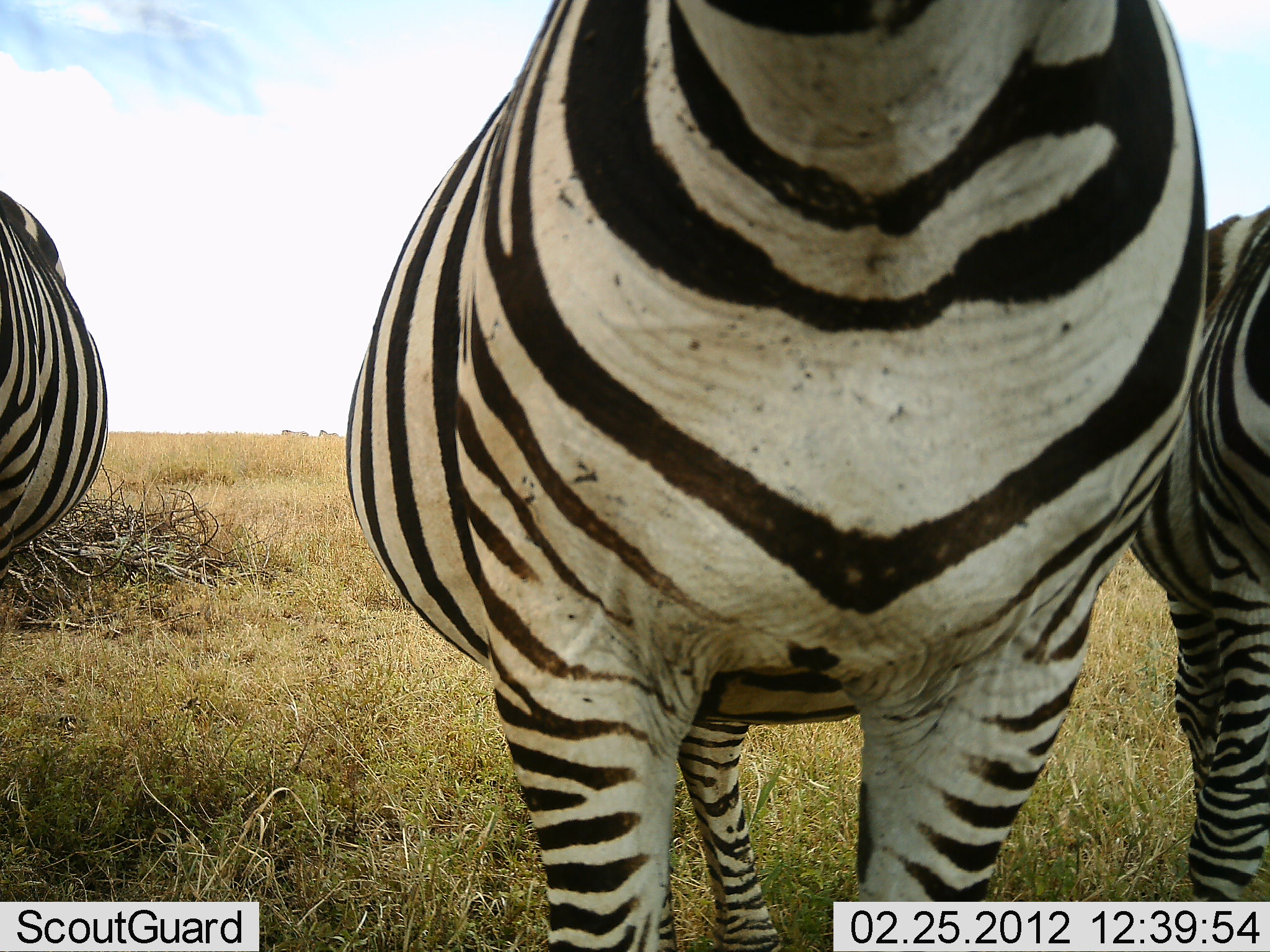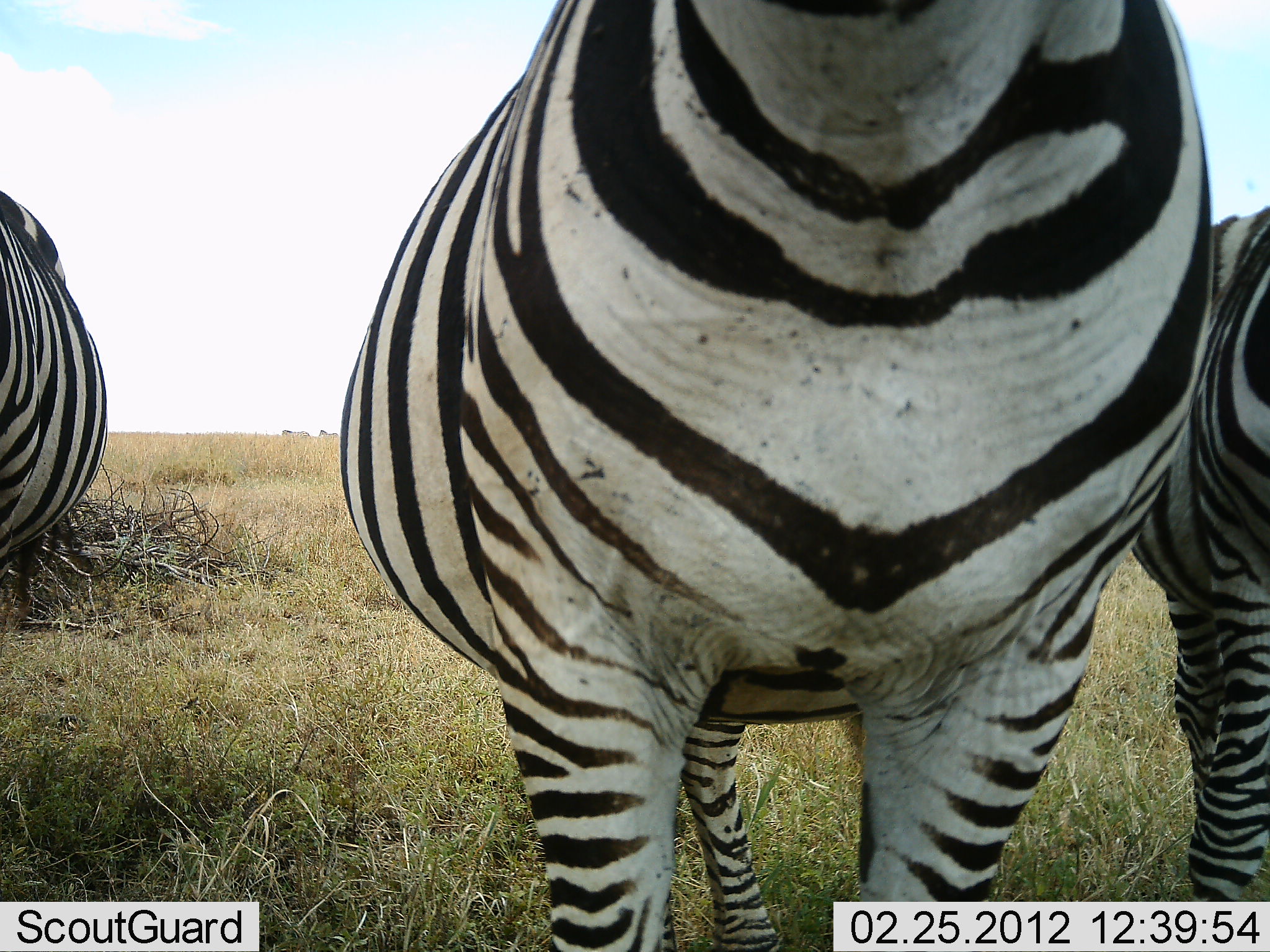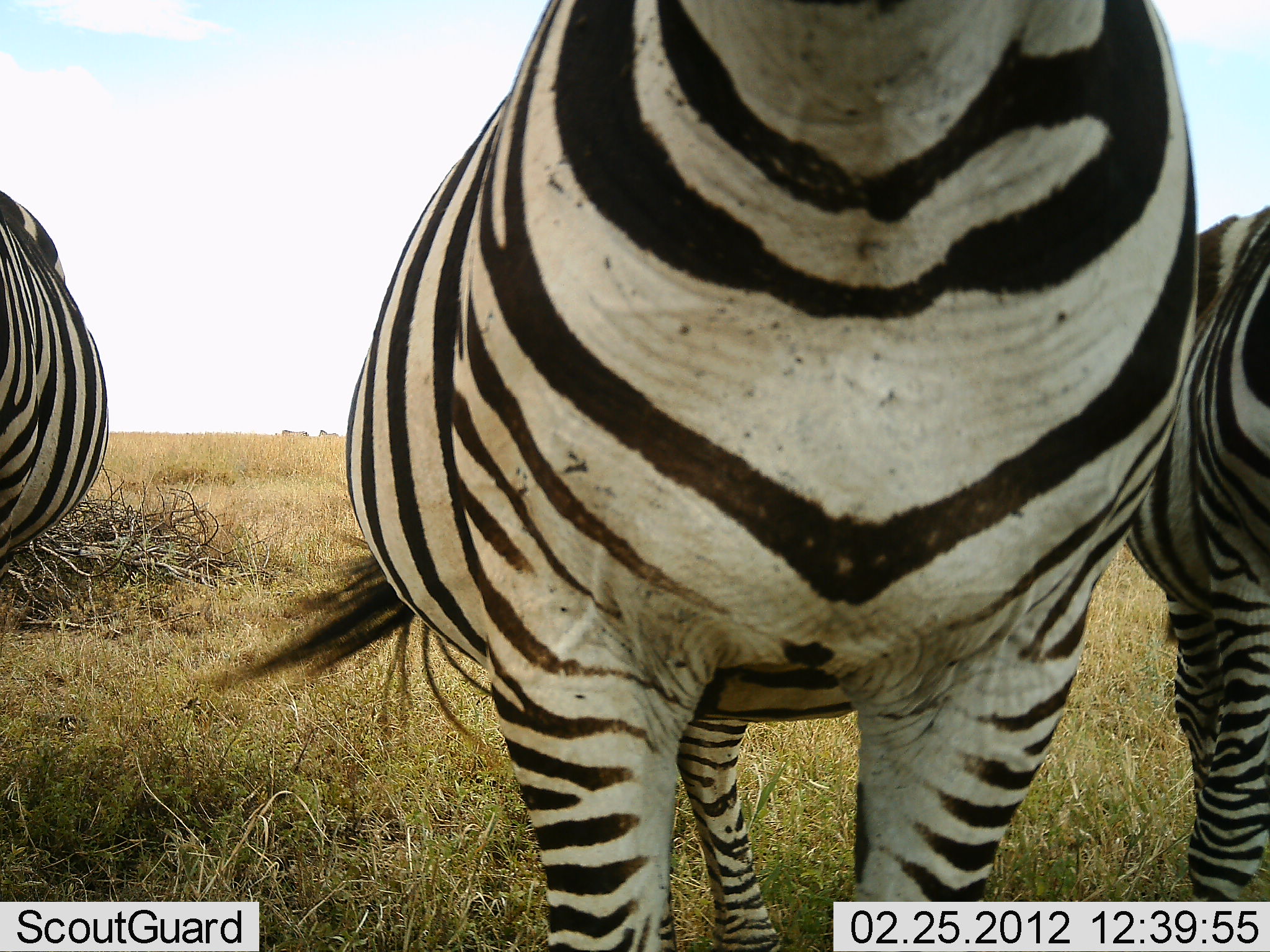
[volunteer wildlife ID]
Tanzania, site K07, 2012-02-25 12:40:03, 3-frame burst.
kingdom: Animalia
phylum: Chordata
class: Mammalia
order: Perissodactyla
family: Equidae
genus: Equus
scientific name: Equus quagga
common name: plains zebra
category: zebra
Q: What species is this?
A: Zebra (plains zebra) (Equus quagga).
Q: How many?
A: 3.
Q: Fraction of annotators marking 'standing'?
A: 100%.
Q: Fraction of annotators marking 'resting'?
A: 7%.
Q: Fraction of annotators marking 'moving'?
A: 0%.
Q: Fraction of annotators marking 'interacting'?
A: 0%.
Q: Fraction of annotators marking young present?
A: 7%.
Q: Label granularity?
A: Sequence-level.